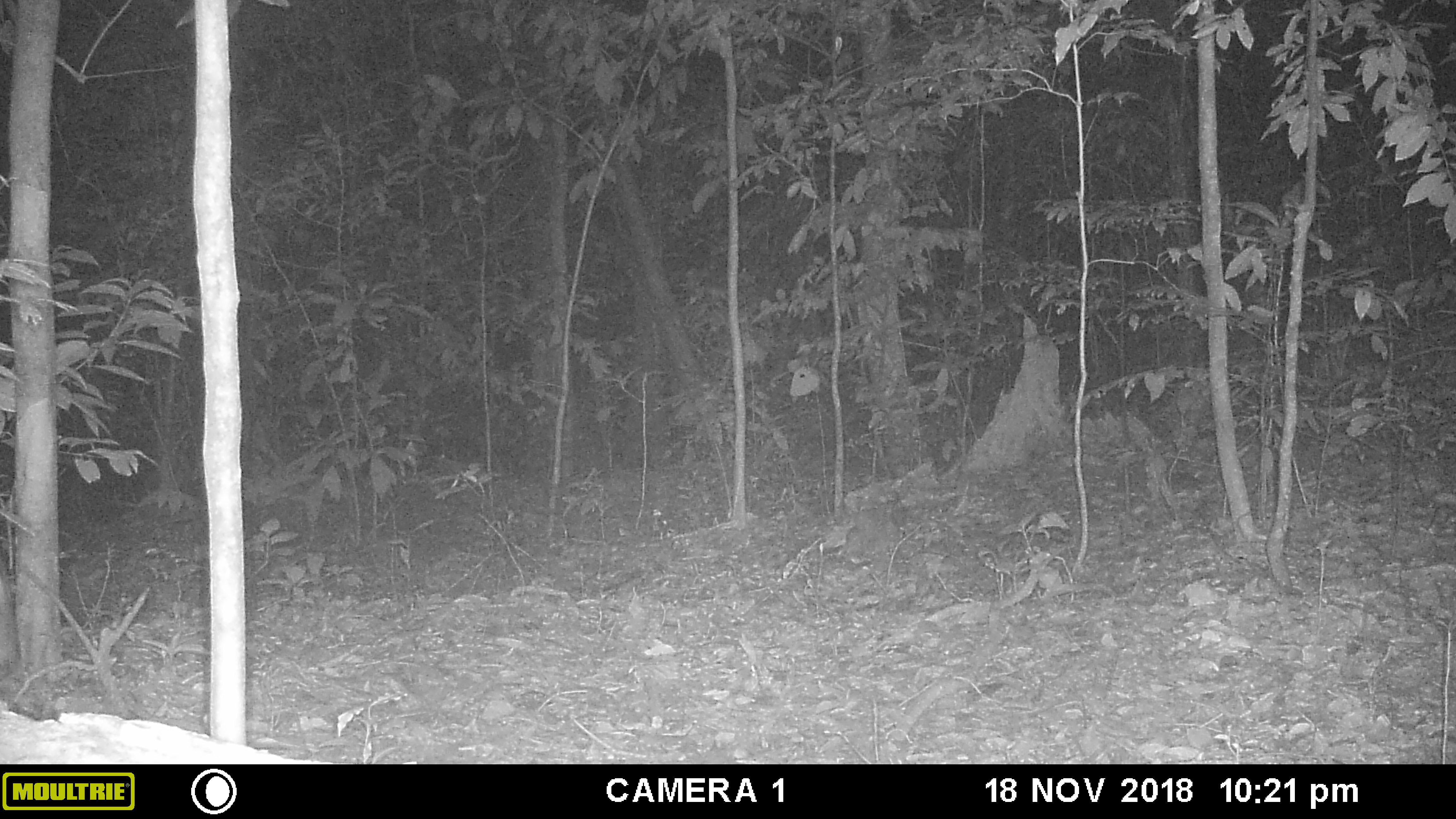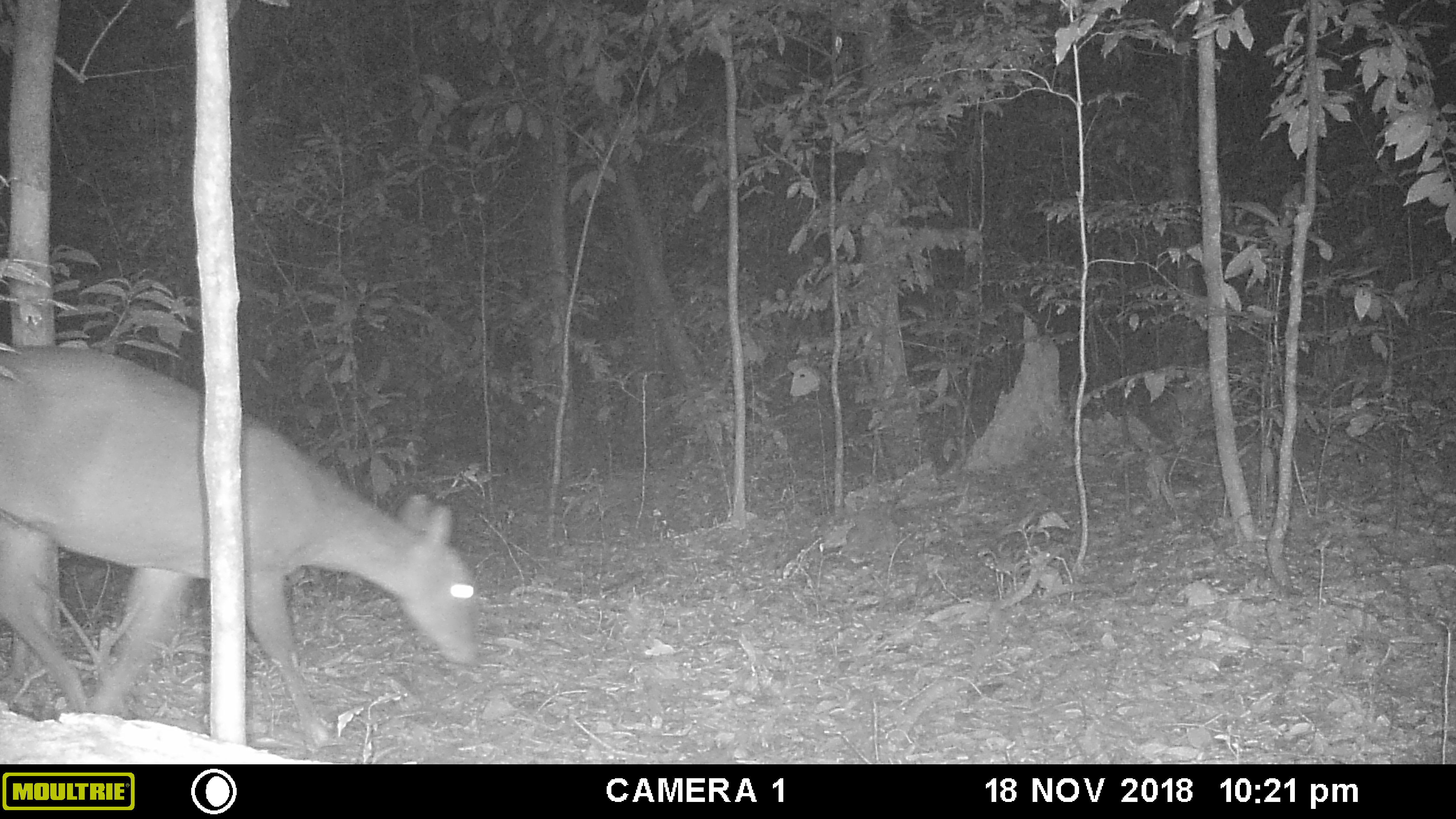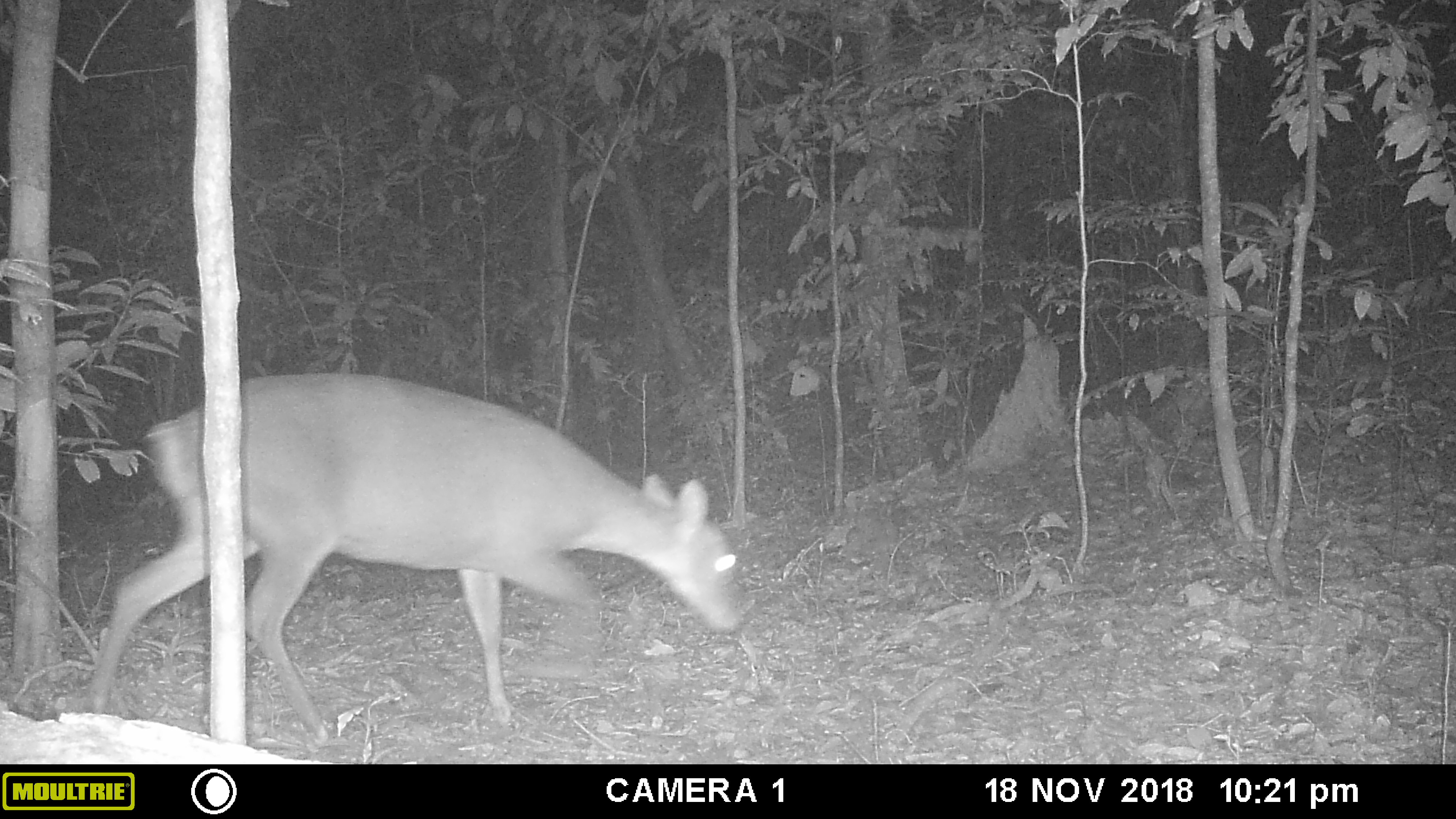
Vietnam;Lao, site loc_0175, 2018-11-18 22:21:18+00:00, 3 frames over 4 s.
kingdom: Animalia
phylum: Chordata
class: Mammalia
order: Artiodactyla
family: Cervidae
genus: Muntiacus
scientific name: Muntiacus vuquangensis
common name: large-antlered muntjac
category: large antlered muntjac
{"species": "large antlered muntjac (large-antlered muntjac) (Muntiacus vuquangensis)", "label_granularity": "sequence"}